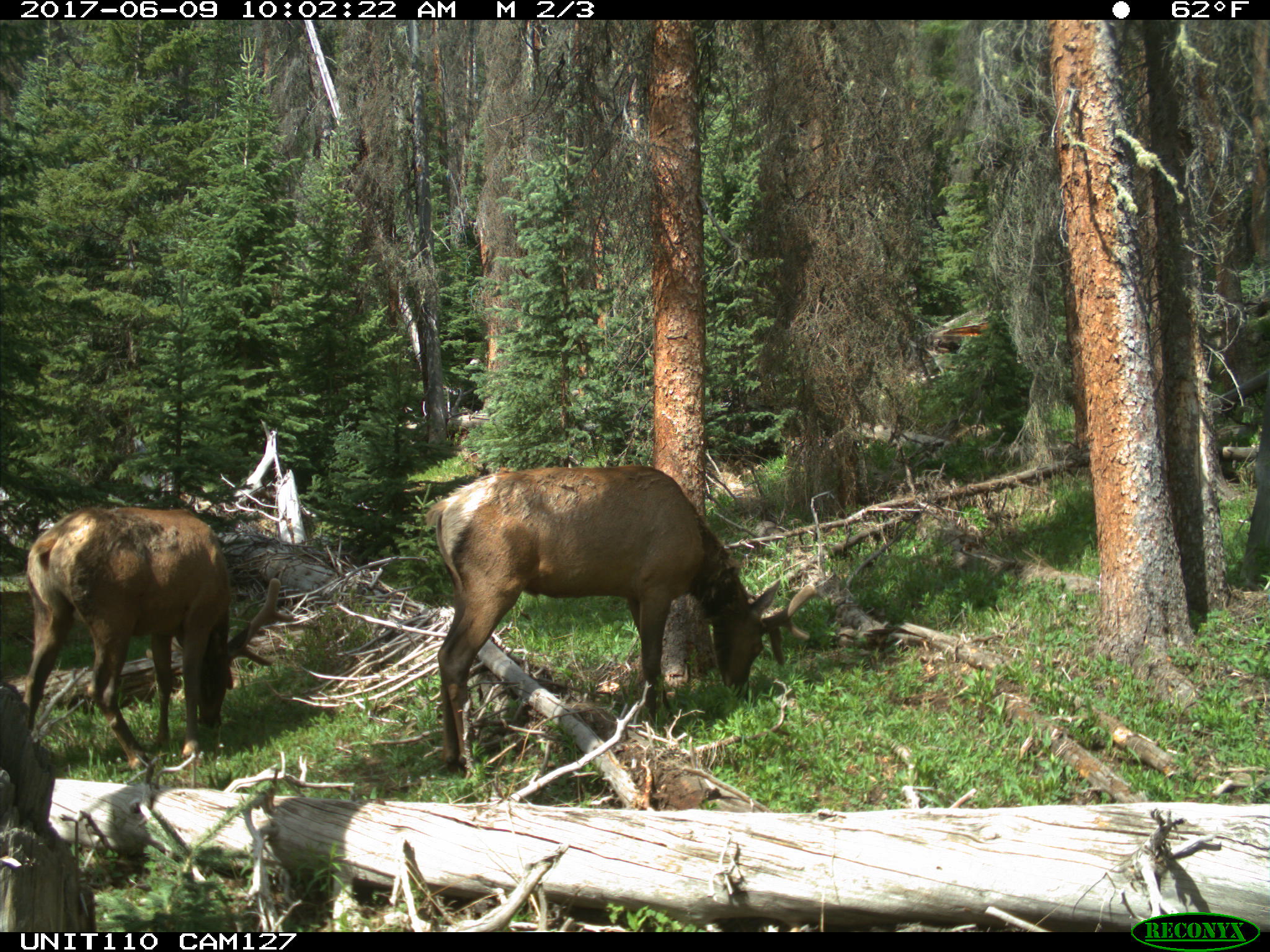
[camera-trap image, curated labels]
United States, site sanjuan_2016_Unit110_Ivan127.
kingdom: Animalia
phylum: Chordata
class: Mammalia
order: Artiodactyla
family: Cervidae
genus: Cervus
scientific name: Cervus elaphus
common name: red deer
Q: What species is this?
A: Cervus elaphus (red deer).